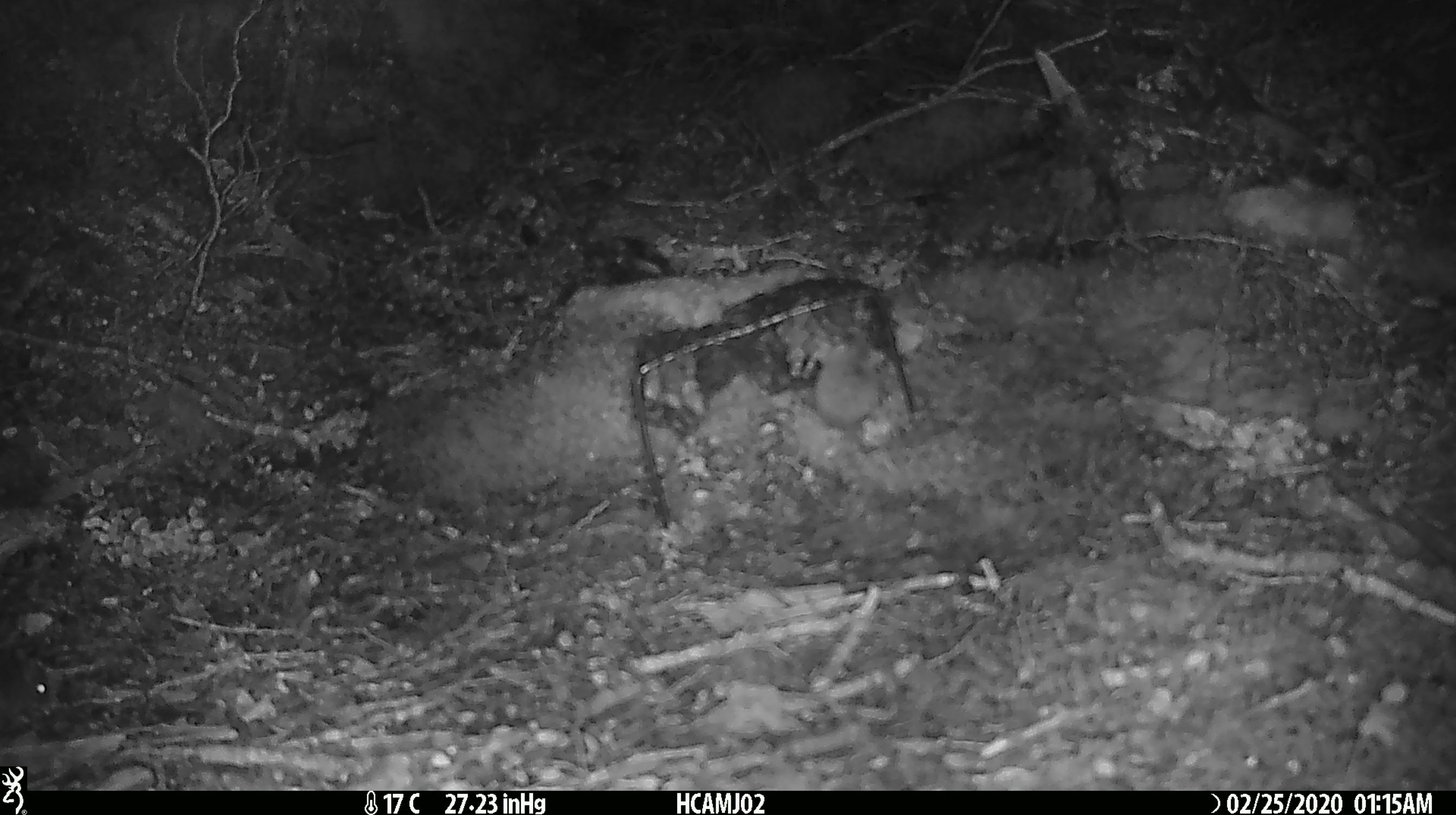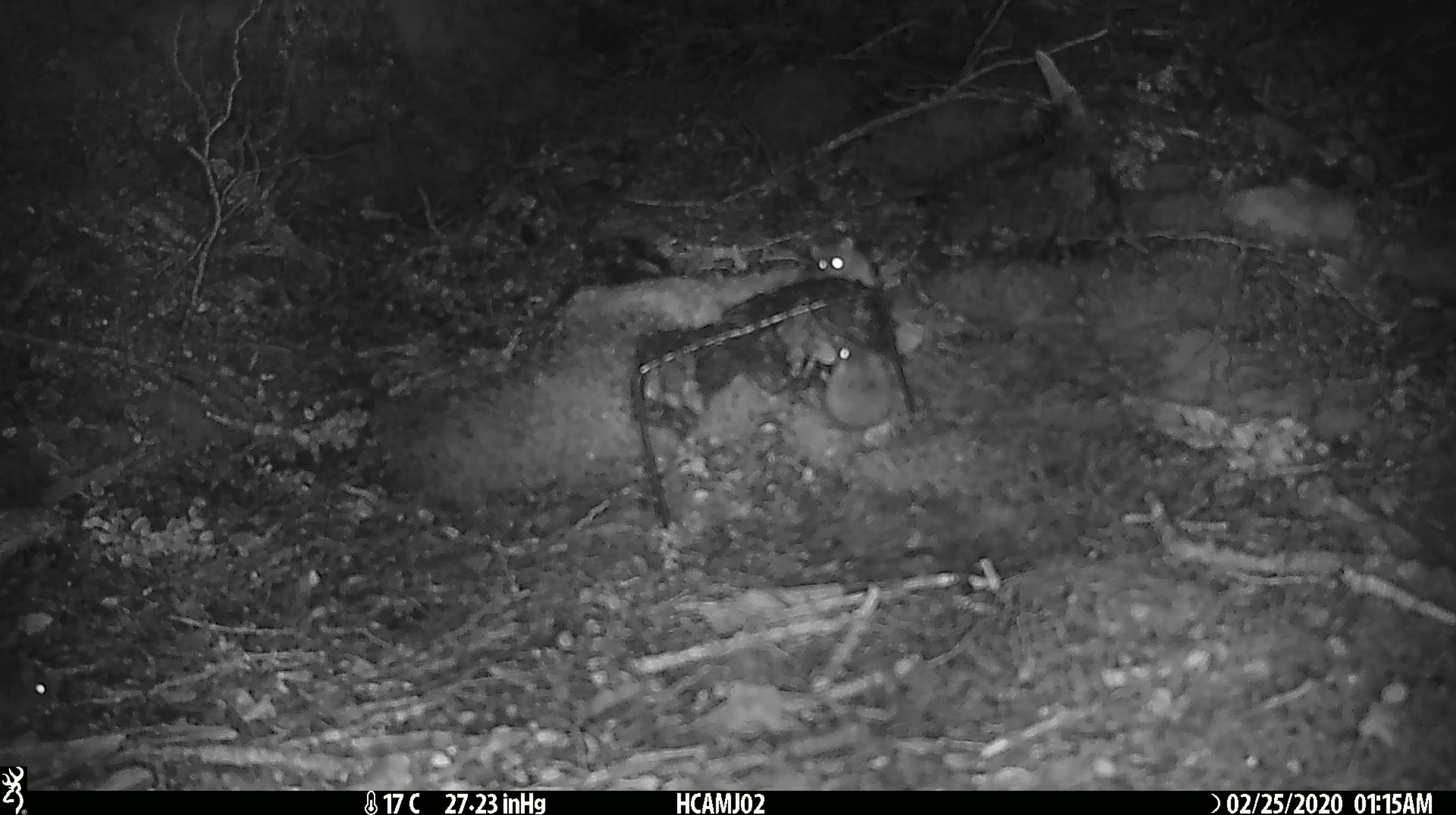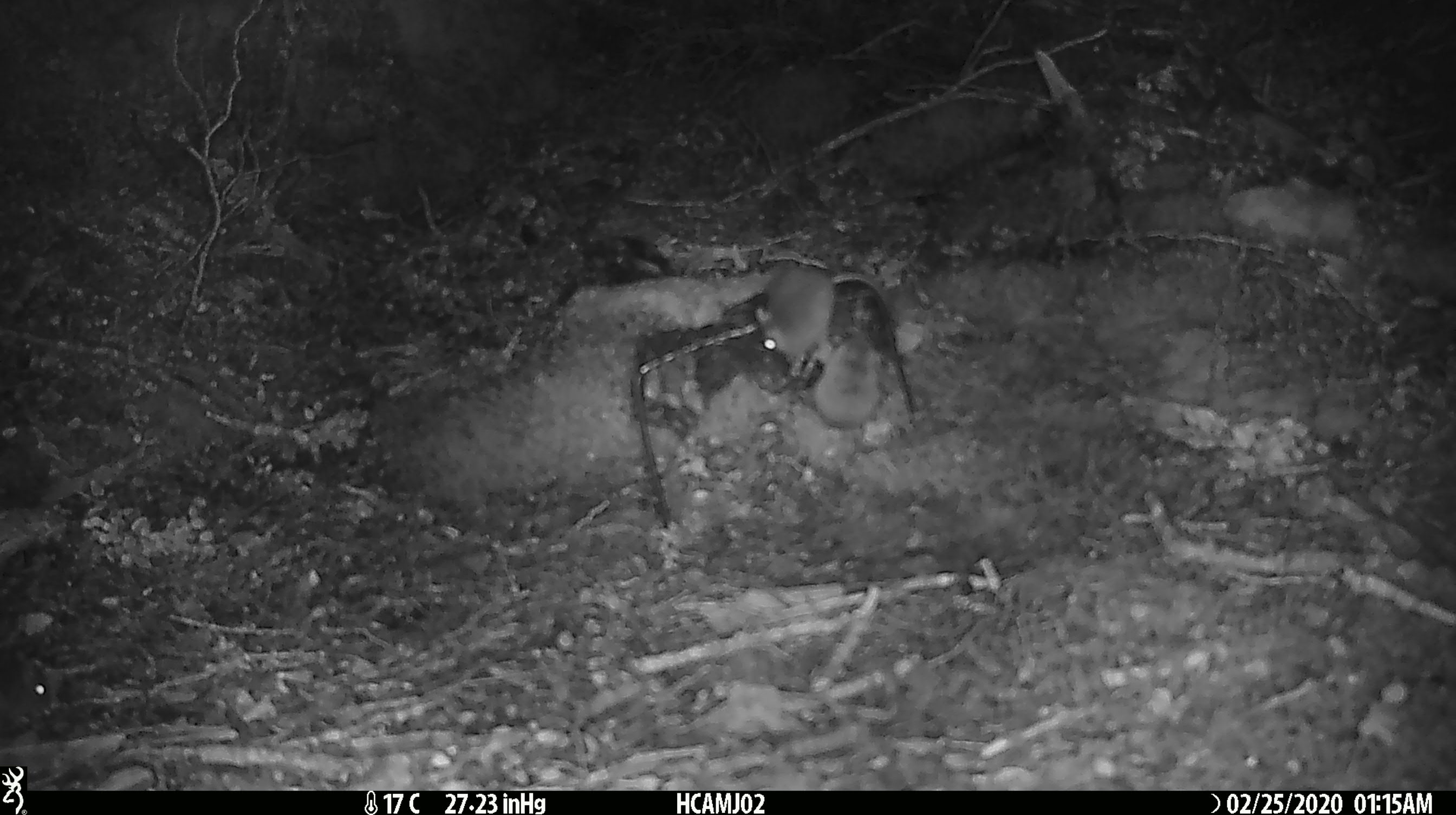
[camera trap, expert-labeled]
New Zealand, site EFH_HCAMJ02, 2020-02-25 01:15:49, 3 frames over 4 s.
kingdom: Animalia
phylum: Chordata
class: Mammalia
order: Rodentia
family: Muridae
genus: Mus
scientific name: Mus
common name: mouse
Mouse (Mus).